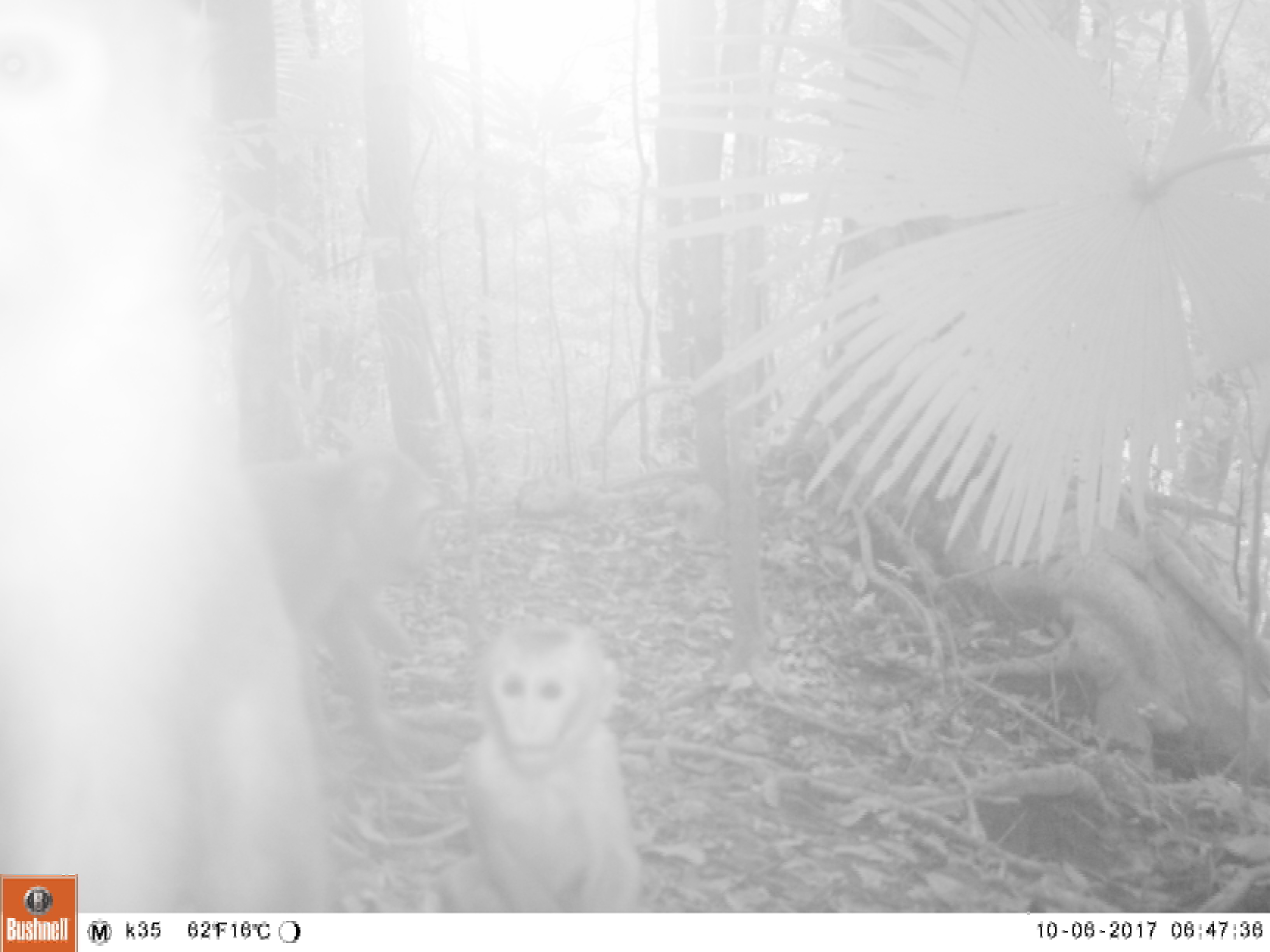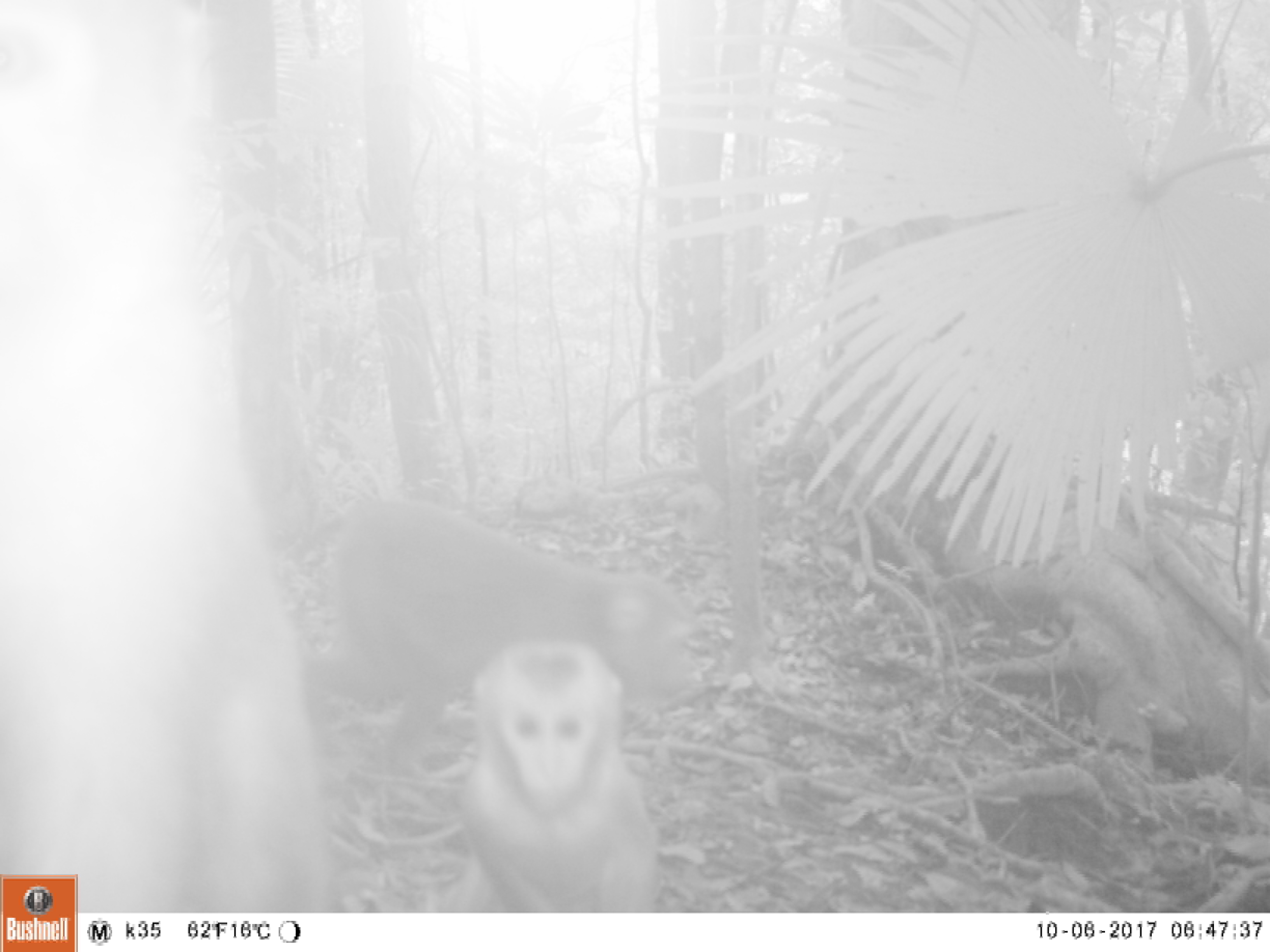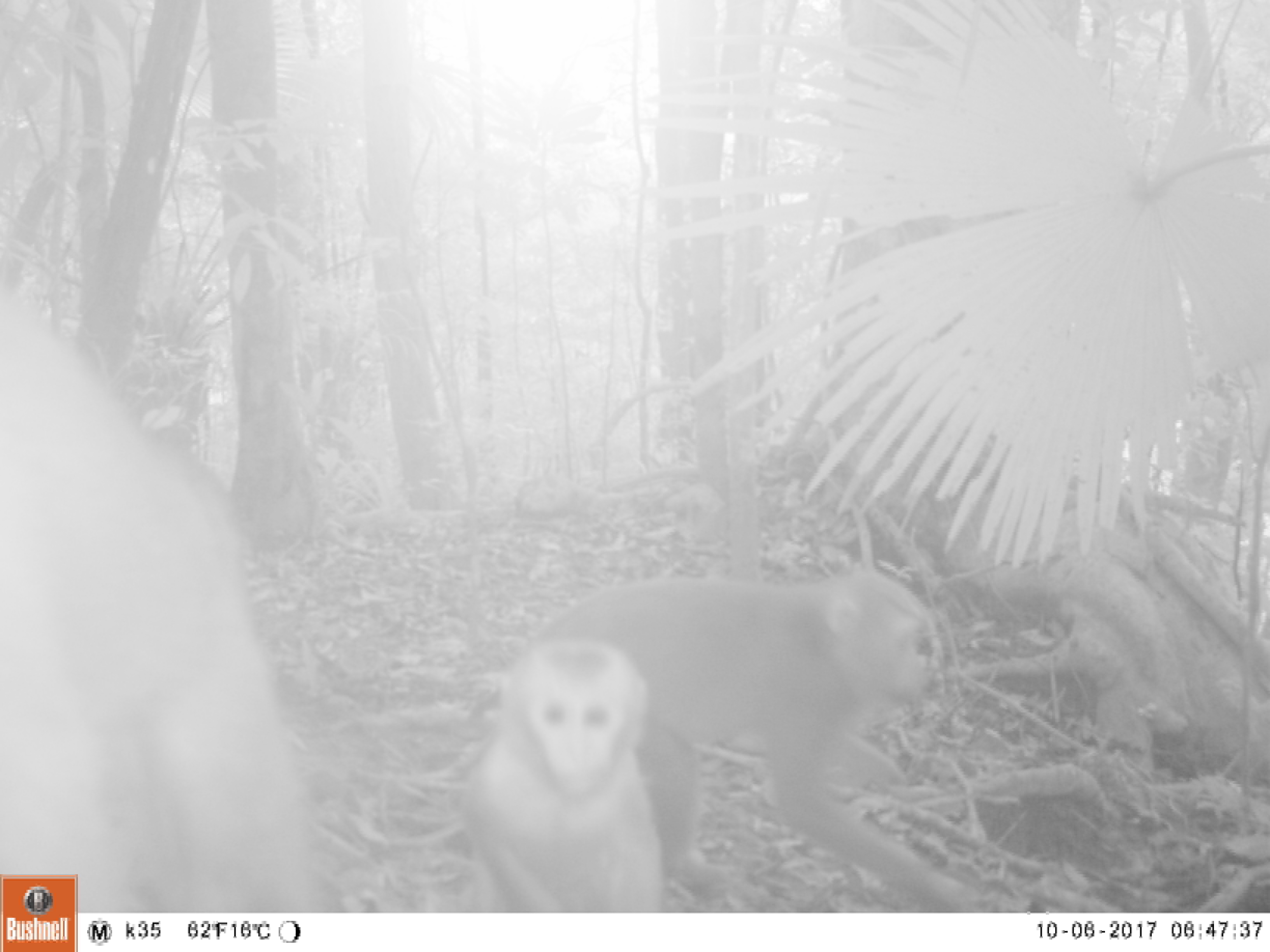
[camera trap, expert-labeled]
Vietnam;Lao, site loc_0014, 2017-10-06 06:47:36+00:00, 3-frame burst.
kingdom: Animalia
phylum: Chordata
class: Mammalia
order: Primates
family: Cercopithecidae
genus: Macaca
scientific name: Macaca nemestrina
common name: pig-tailed macaque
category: pig tailed macaque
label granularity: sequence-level